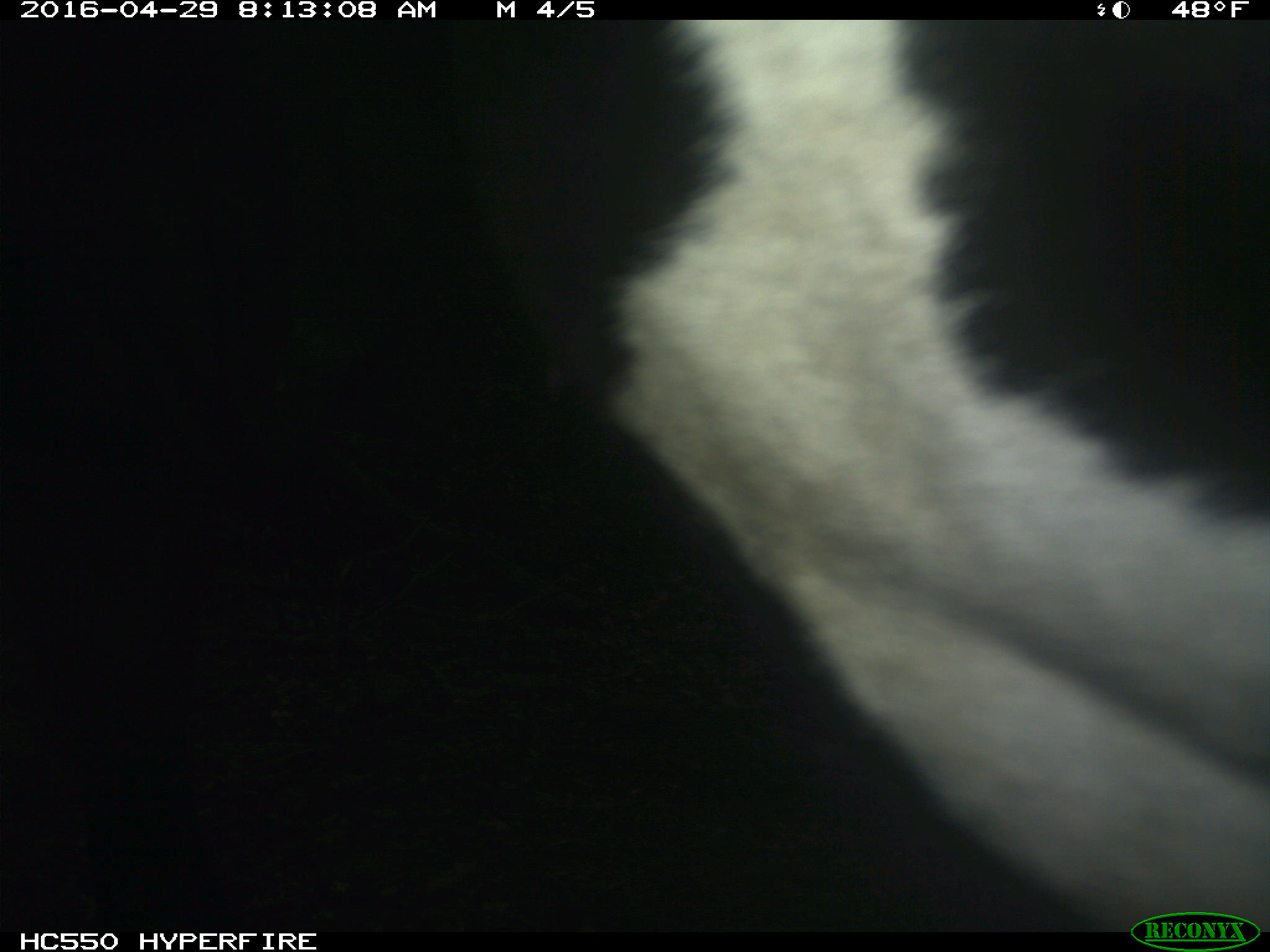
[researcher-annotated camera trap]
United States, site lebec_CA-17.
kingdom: Animalia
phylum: Chordata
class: Mammalia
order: Artiodactyla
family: Bovidae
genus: Bos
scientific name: Bos taurus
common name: domestic cow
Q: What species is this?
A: Bos taurus (domestic cow).